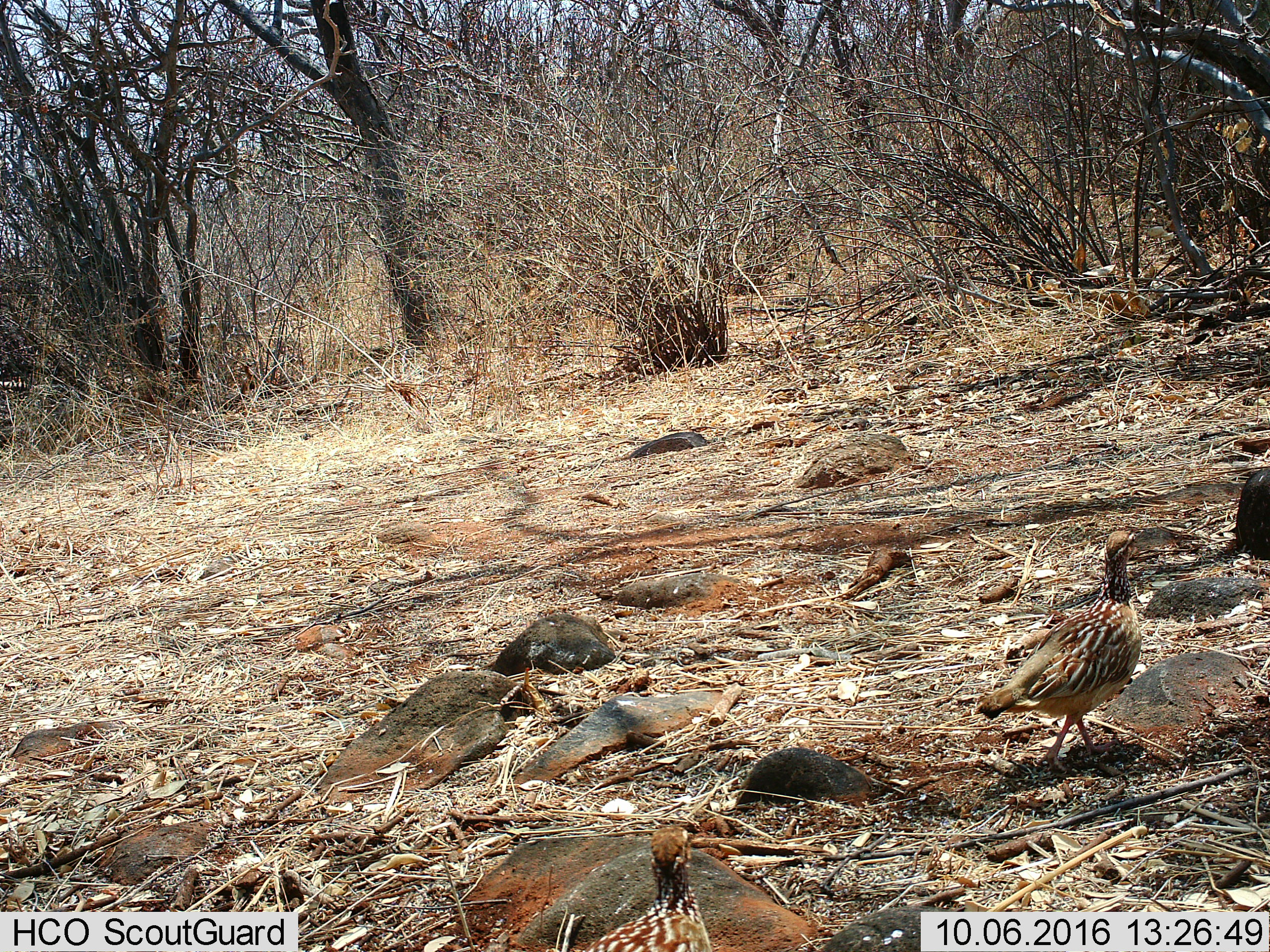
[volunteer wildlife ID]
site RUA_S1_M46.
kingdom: Animalia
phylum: Chordata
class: Aves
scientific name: Aves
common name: bird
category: birdother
Birdother (bird) (Aves), count 2. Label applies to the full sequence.